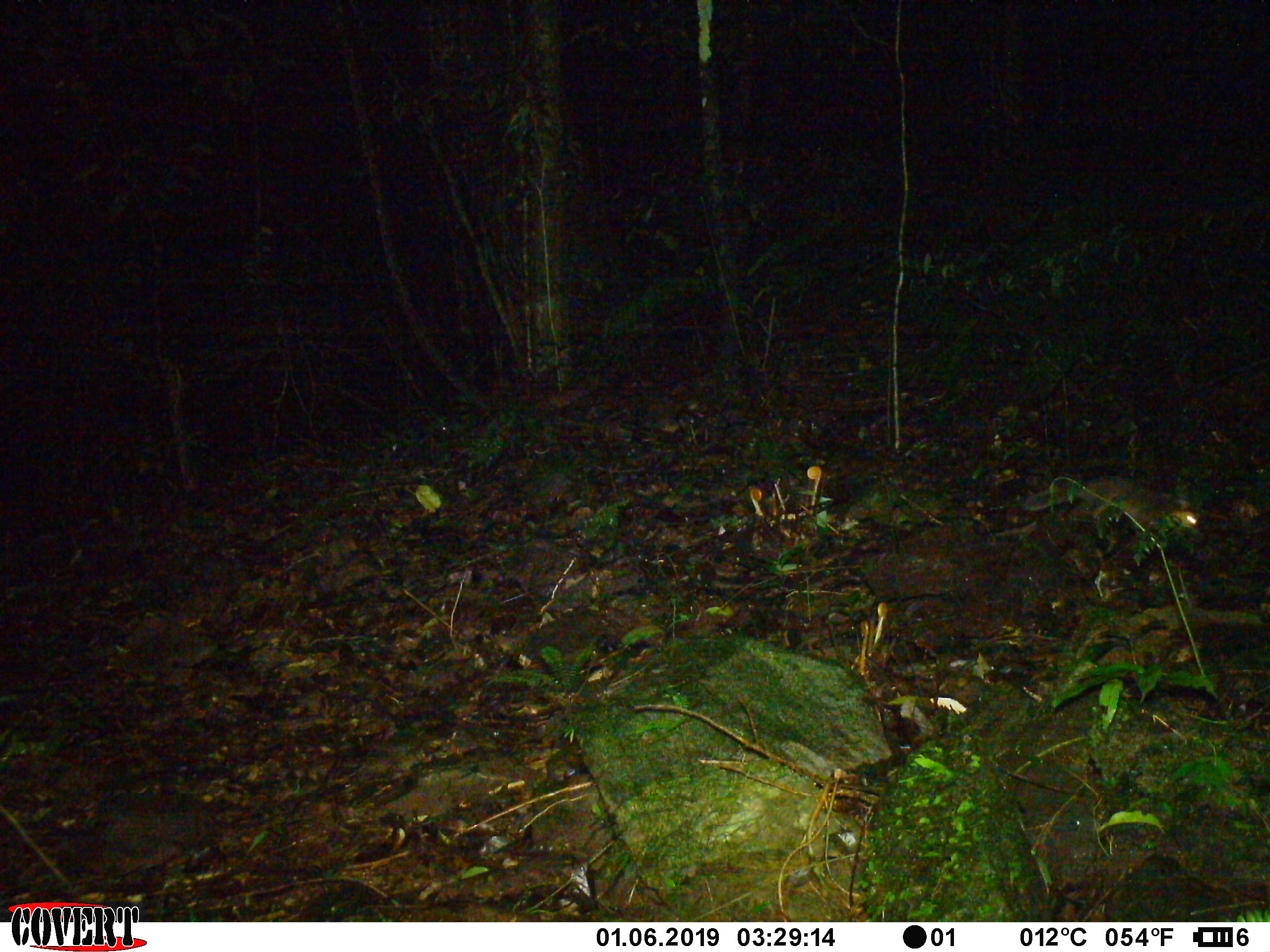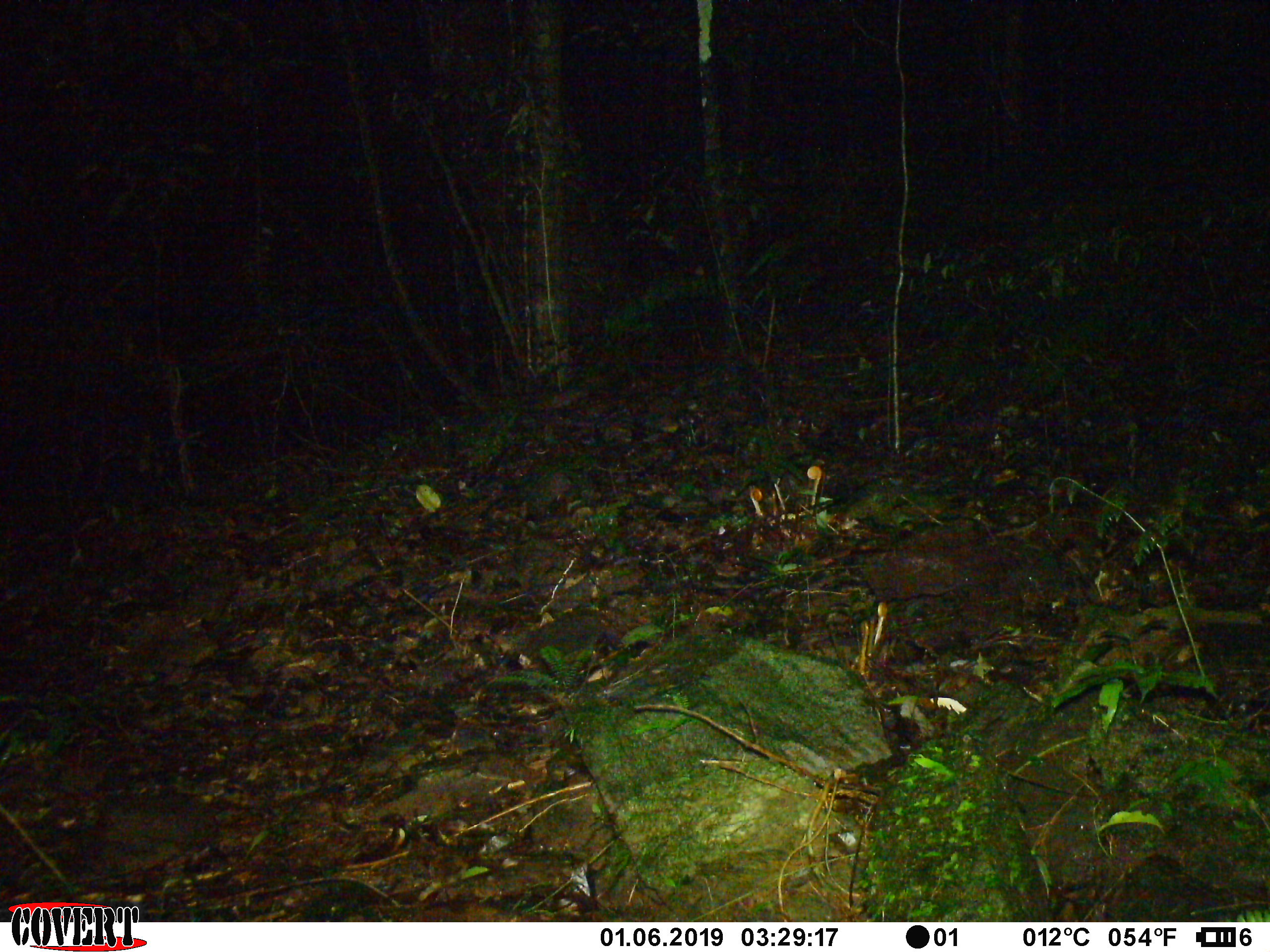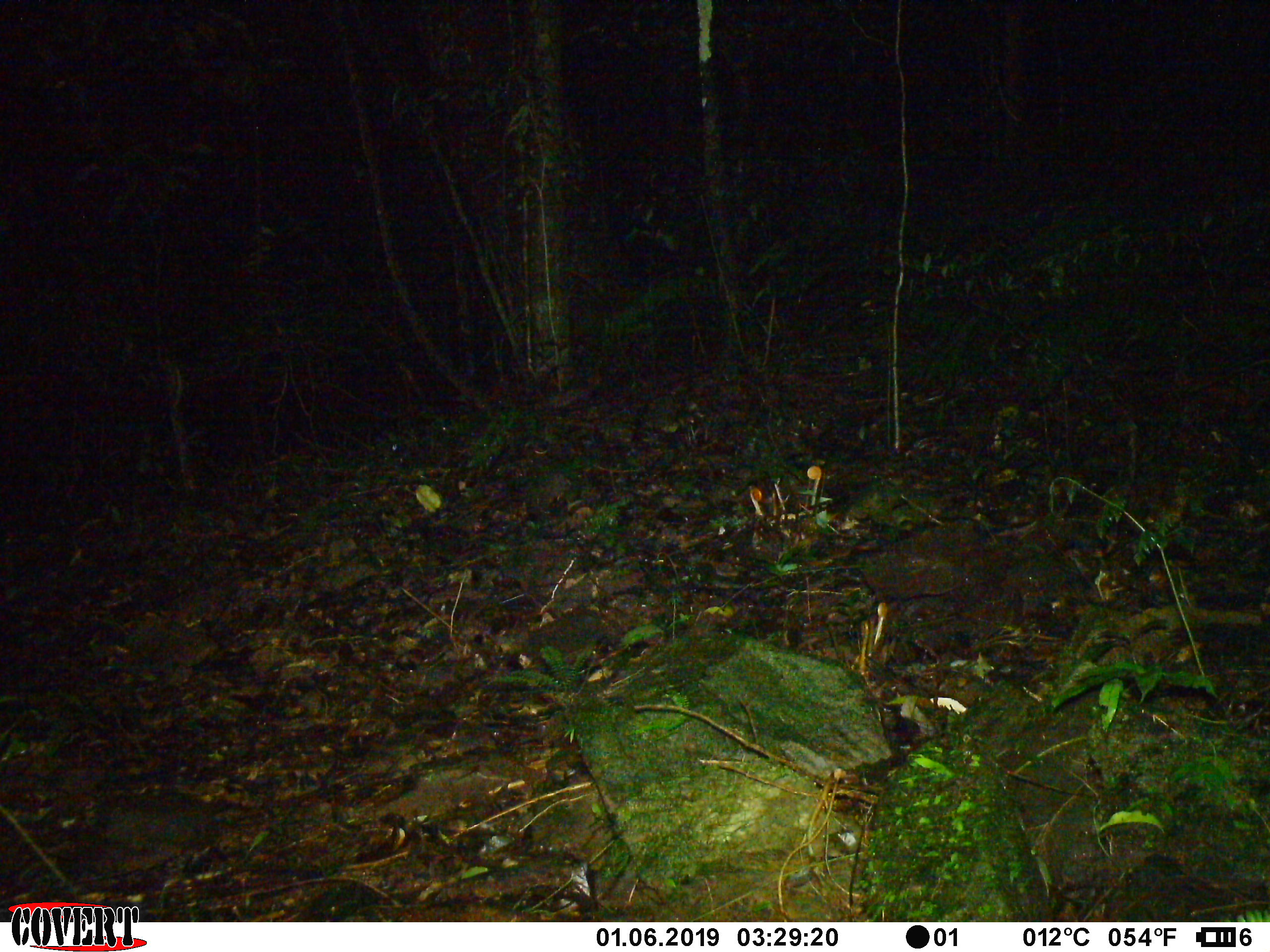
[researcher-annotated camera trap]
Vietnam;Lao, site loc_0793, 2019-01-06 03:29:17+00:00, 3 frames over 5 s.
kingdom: Animalia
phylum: Chordata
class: Mammalia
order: Carnivora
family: Mustelidae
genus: Melogale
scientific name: Melogale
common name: ferret badger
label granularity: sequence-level